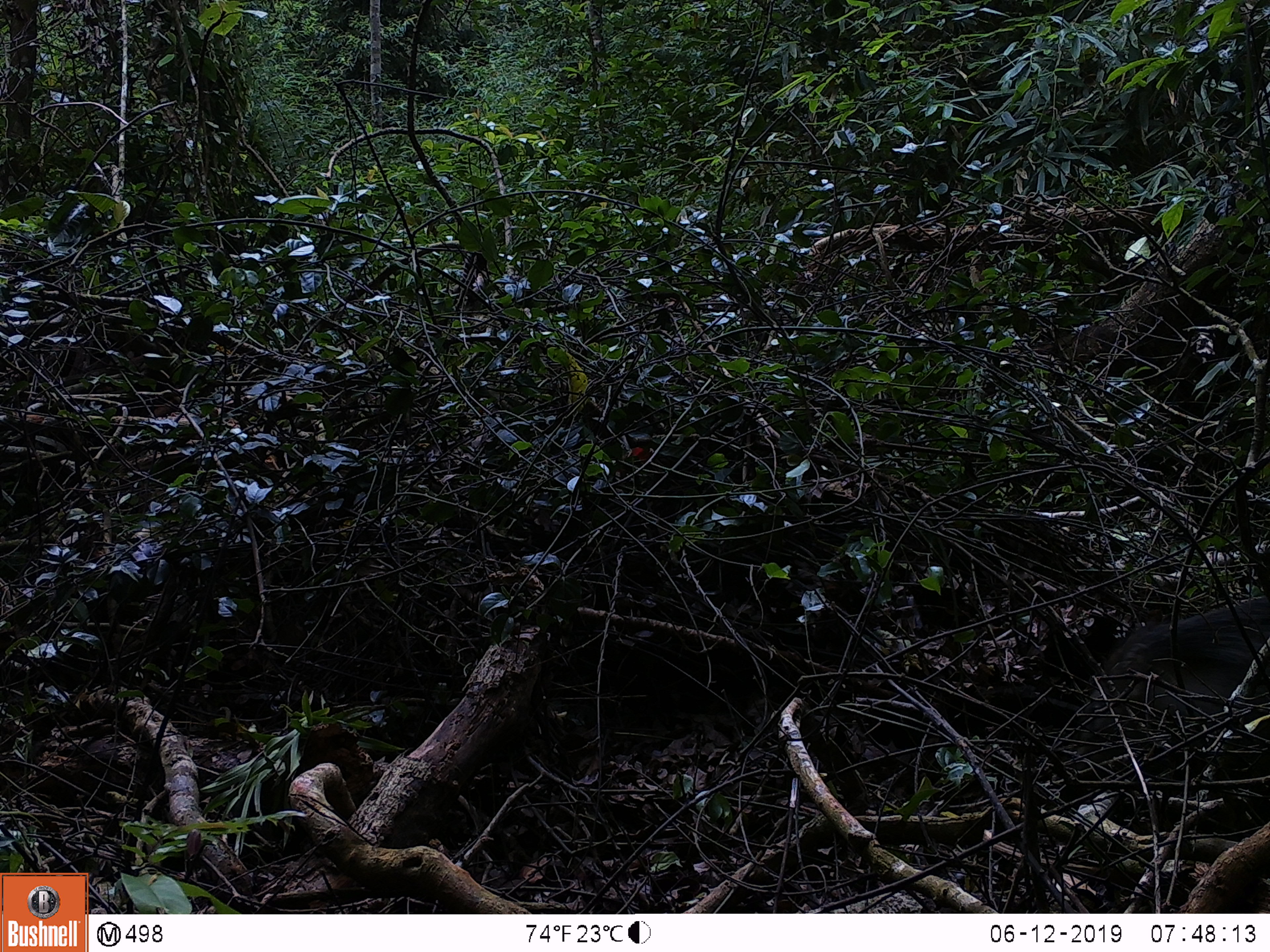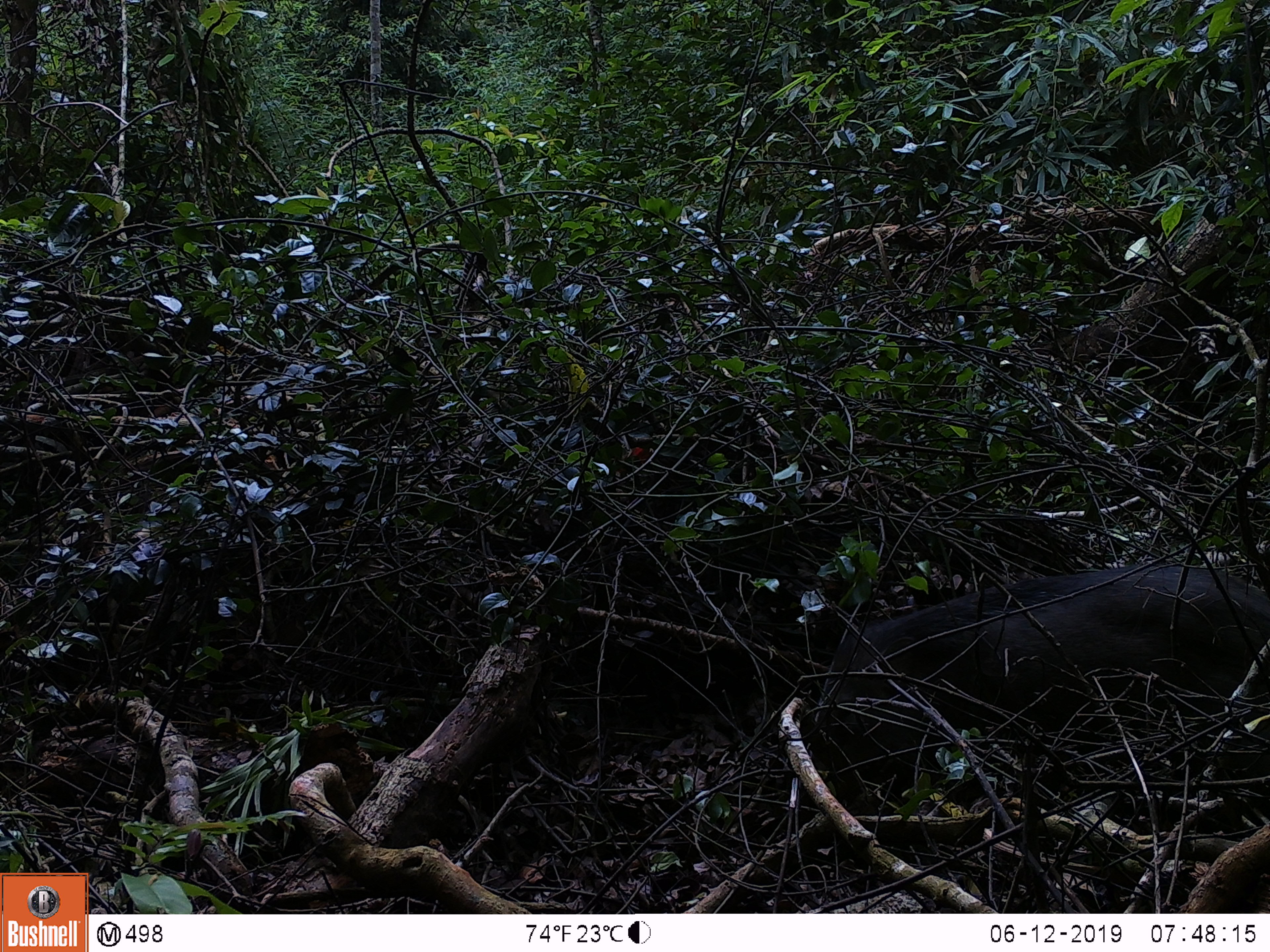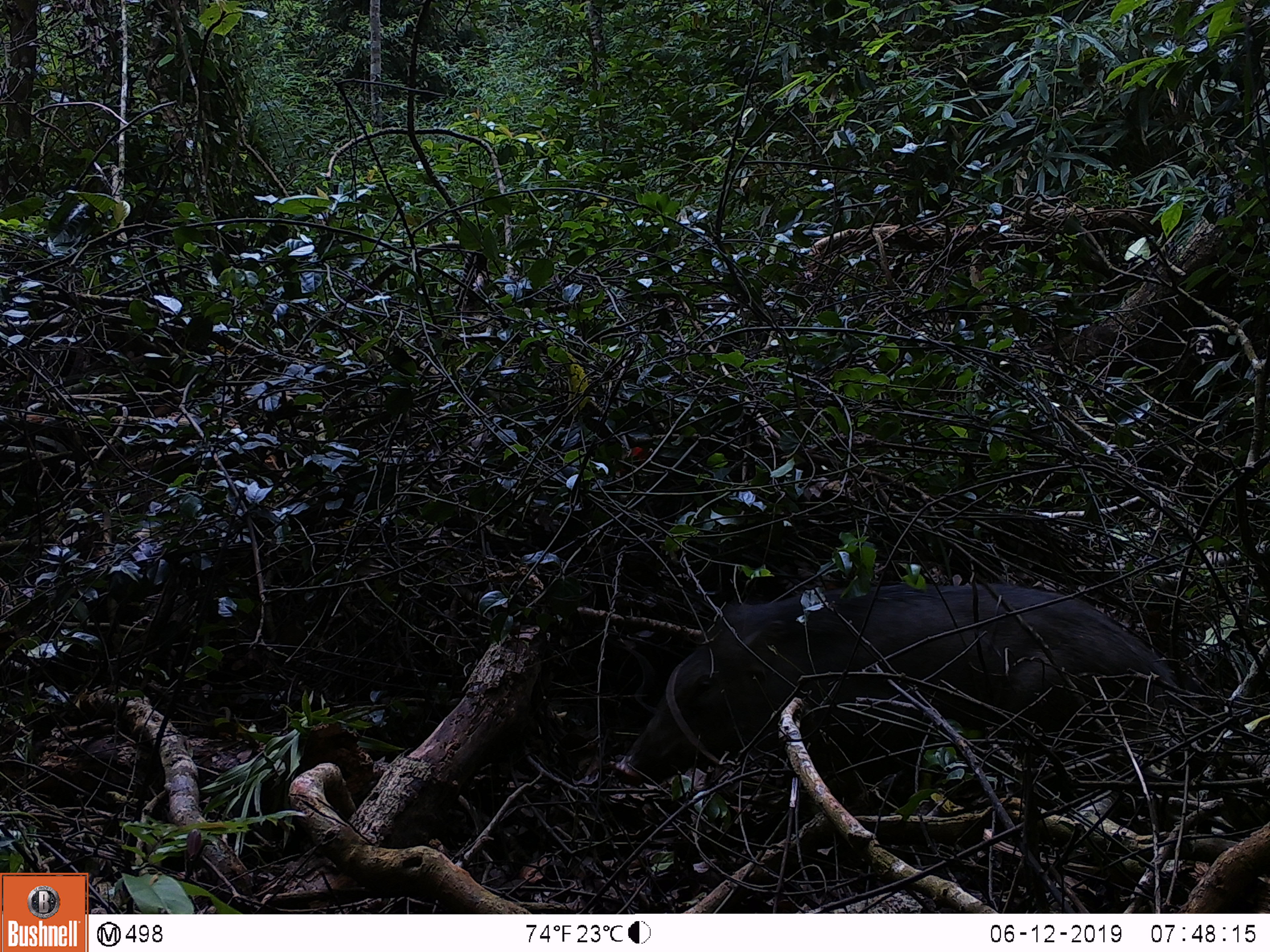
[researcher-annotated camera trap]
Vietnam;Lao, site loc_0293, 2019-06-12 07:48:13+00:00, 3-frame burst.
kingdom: Animalia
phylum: Chordata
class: Mammalia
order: Artiodactyla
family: Suidae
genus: Sus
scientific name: Sus scrofa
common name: eurasian wild pig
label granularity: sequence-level